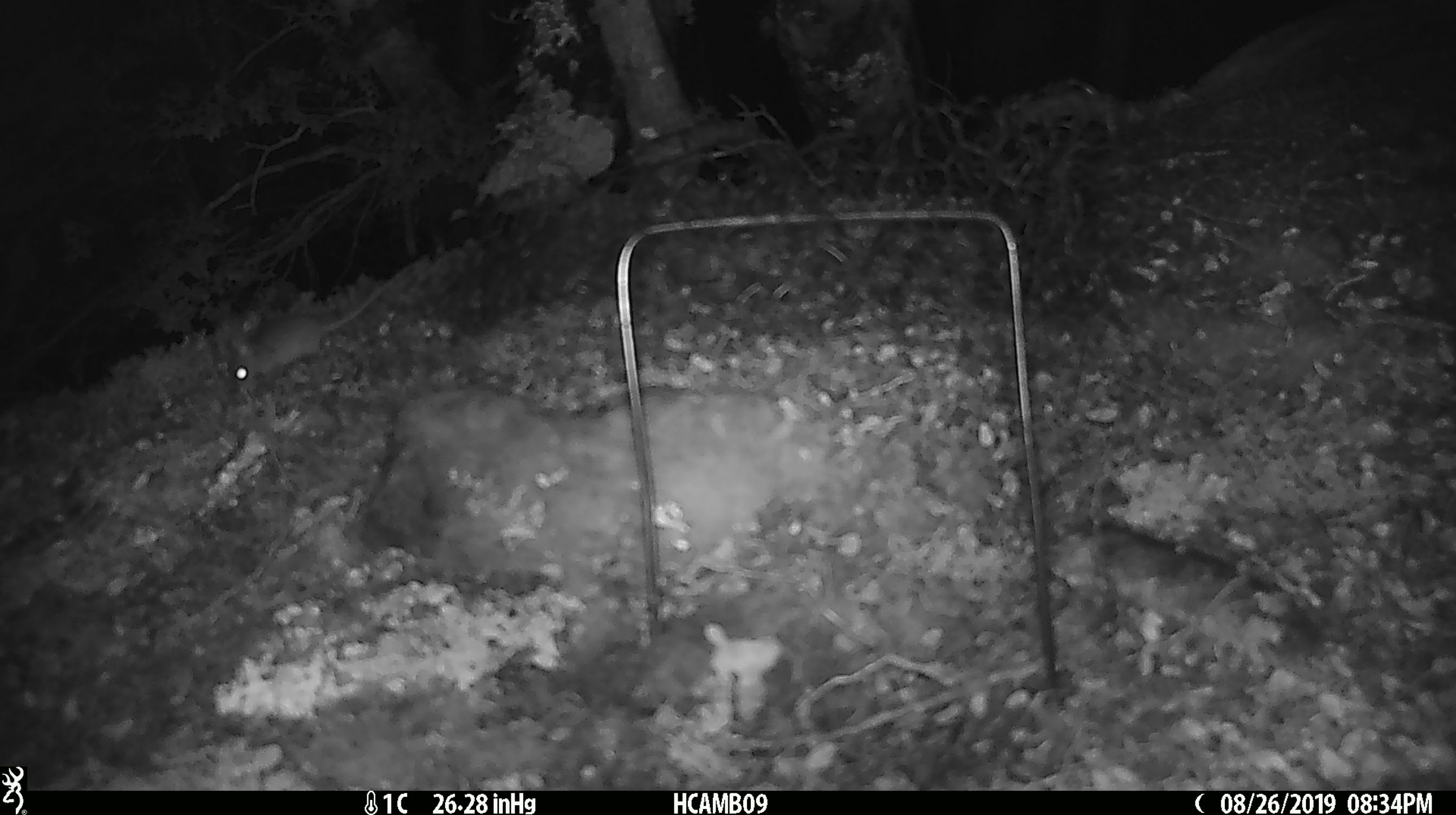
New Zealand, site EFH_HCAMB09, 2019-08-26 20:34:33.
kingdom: Animalia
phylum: Chordata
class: Mammalia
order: Rodentia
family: Muridae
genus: Mus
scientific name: Mus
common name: mouse